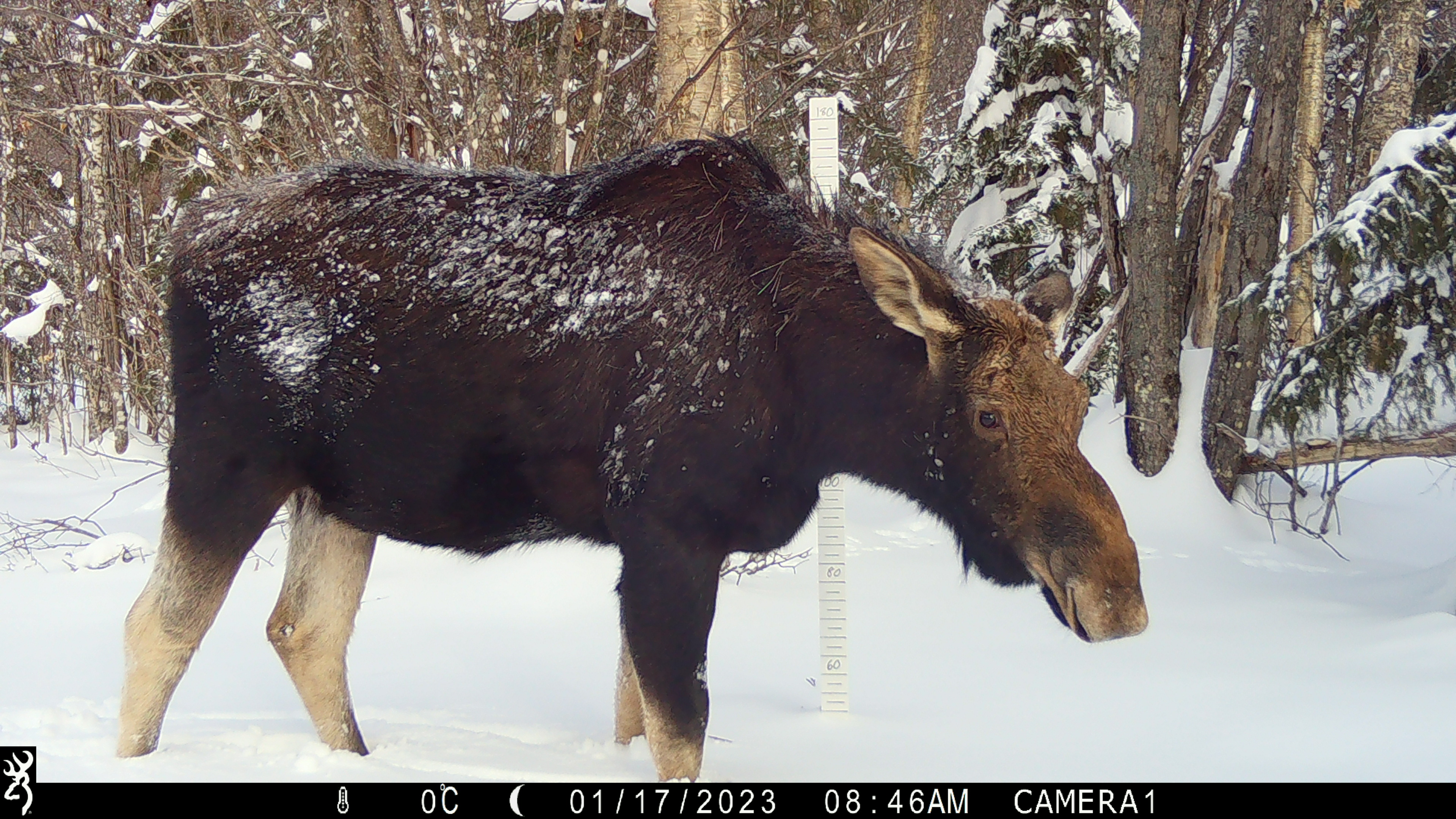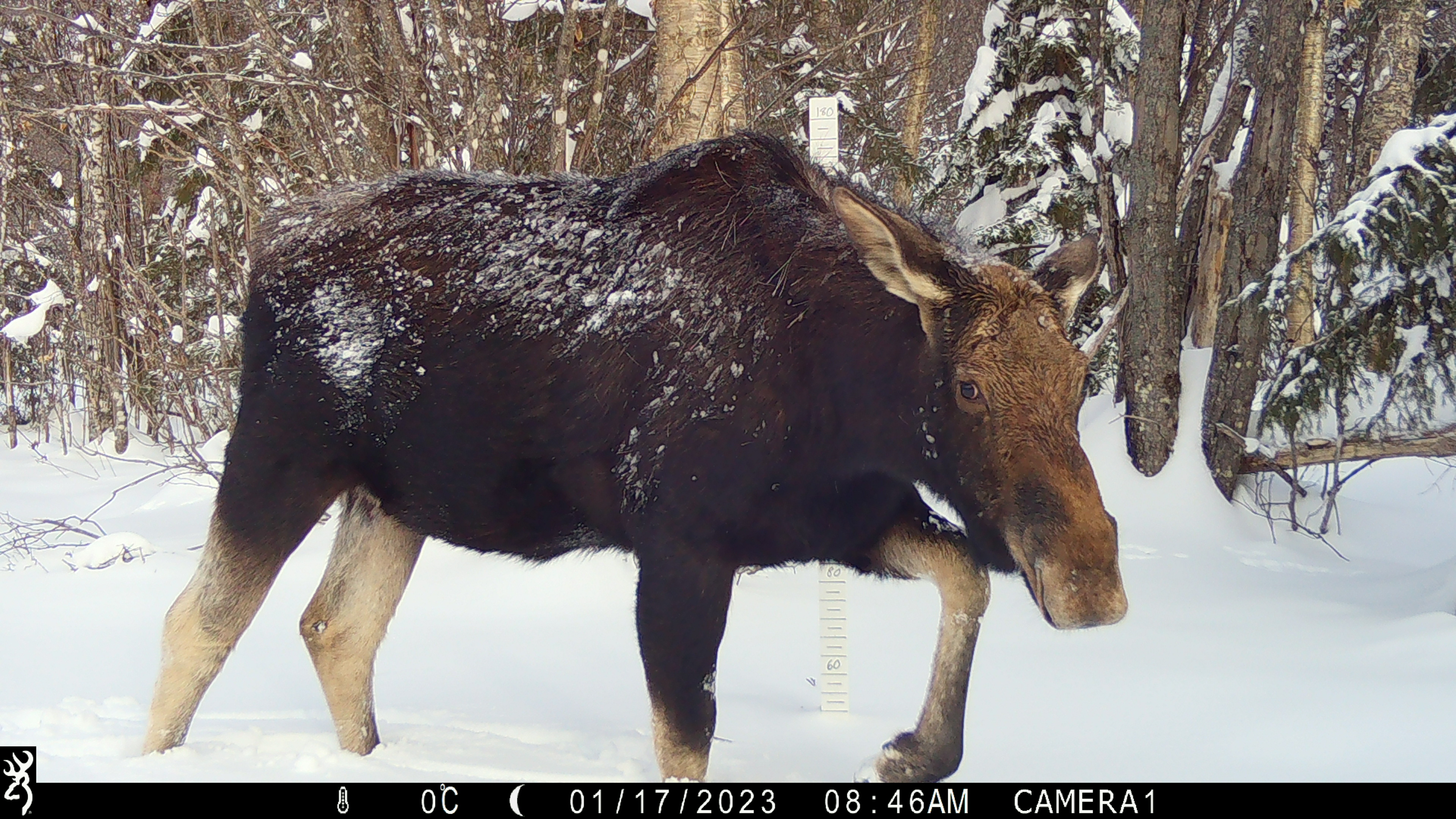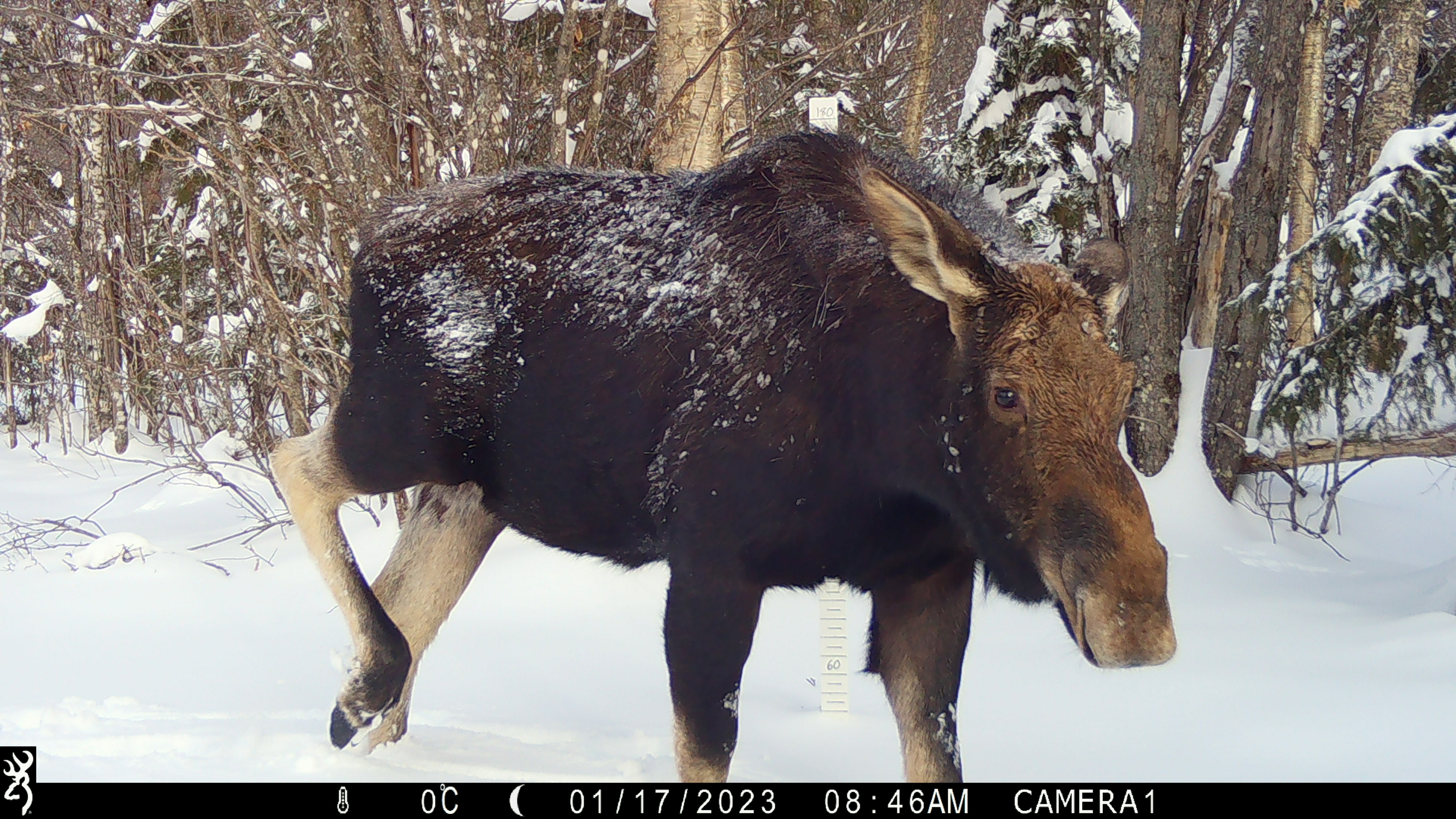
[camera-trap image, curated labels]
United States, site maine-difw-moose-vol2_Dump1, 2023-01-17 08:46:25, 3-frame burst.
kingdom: Animalia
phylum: Chordata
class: Mammalia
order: Artiodactyla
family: Cervidae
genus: Alces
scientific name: Alces alces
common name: moose